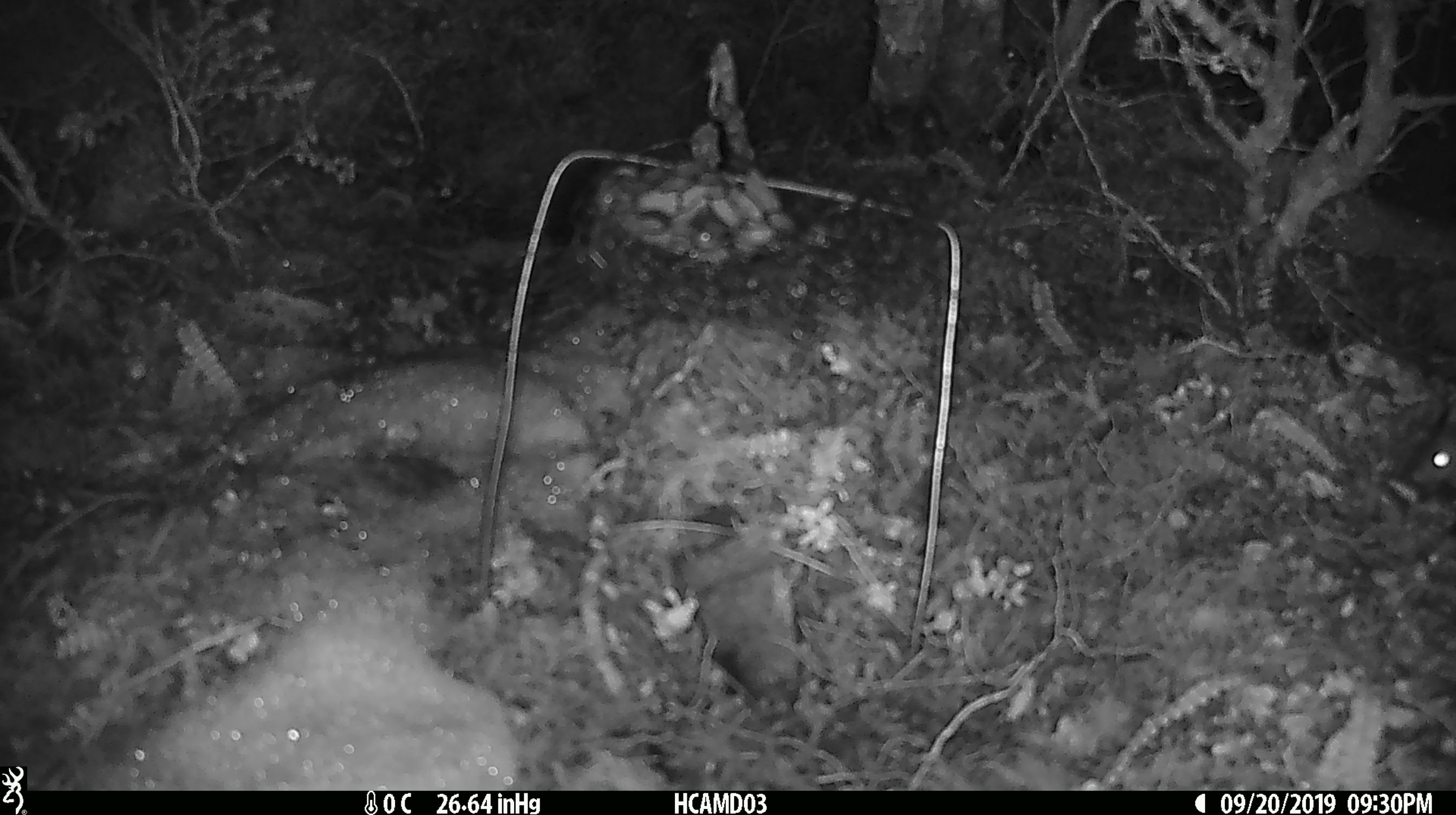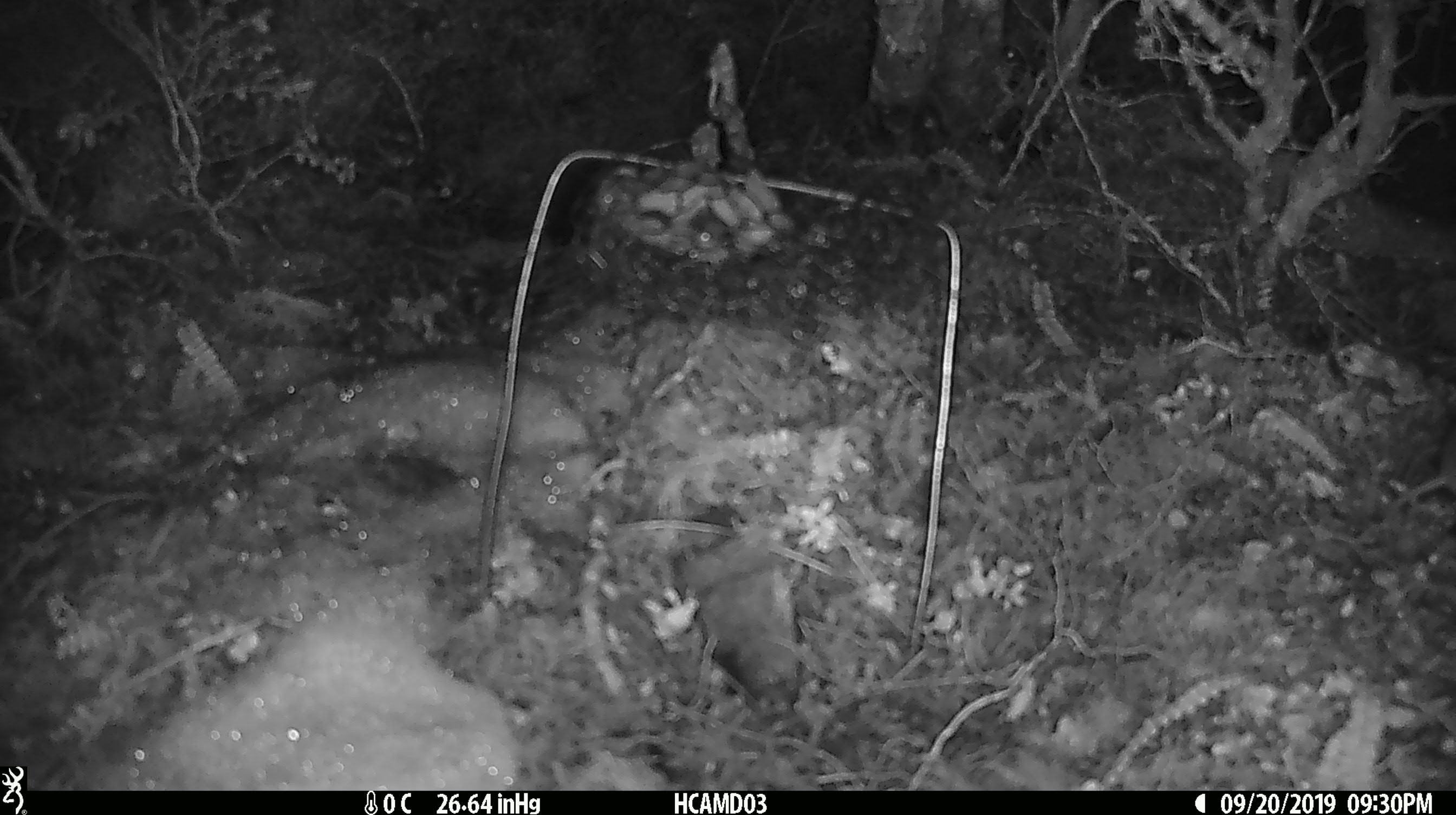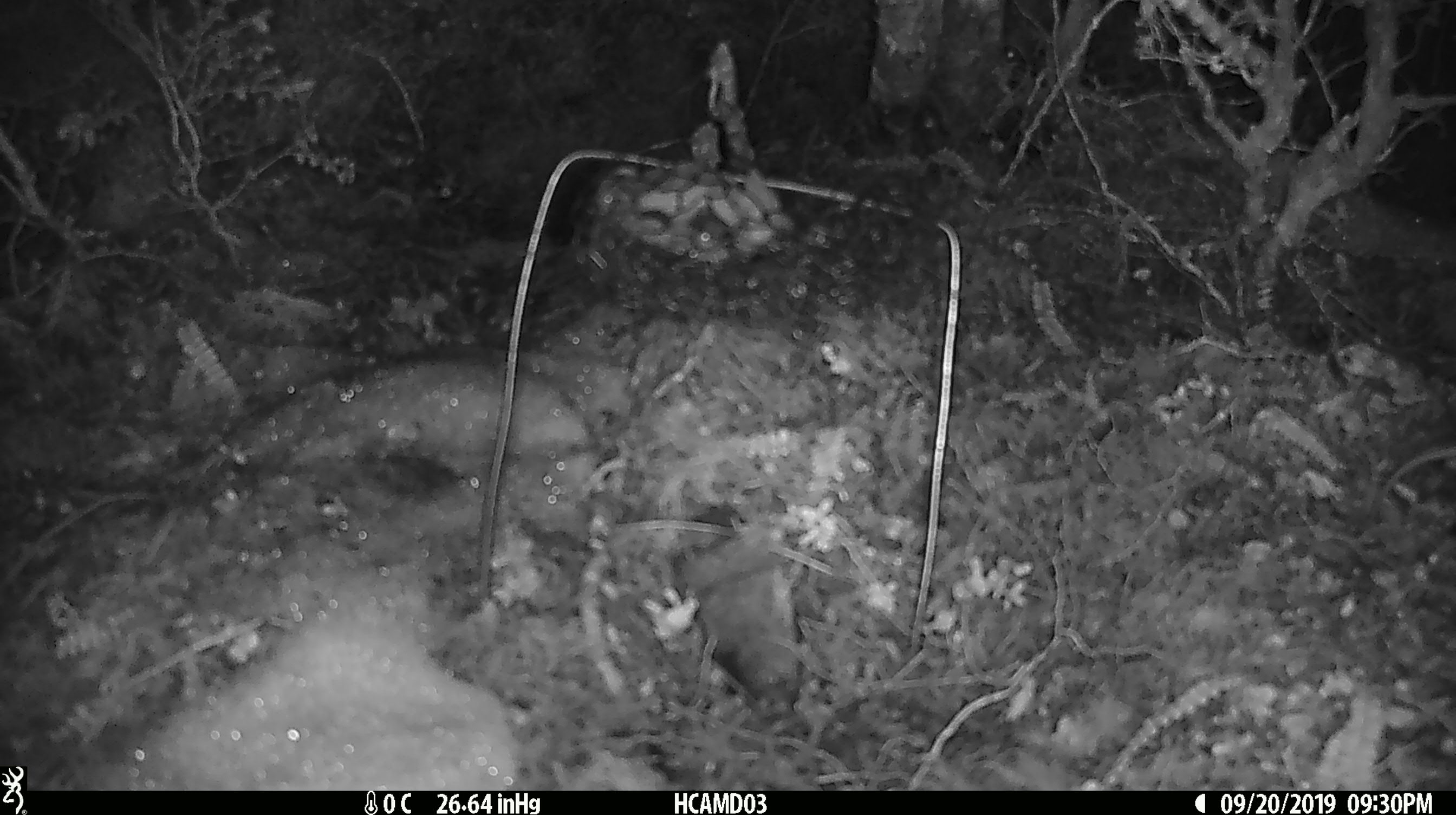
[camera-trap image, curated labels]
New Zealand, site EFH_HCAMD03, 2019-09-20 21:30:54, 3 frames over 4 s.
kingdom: Animalia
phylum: Chordata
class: Mammalia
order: Rodentia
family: Muridae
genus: Mus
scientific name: Mus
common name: mouse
Mouse (Mus).